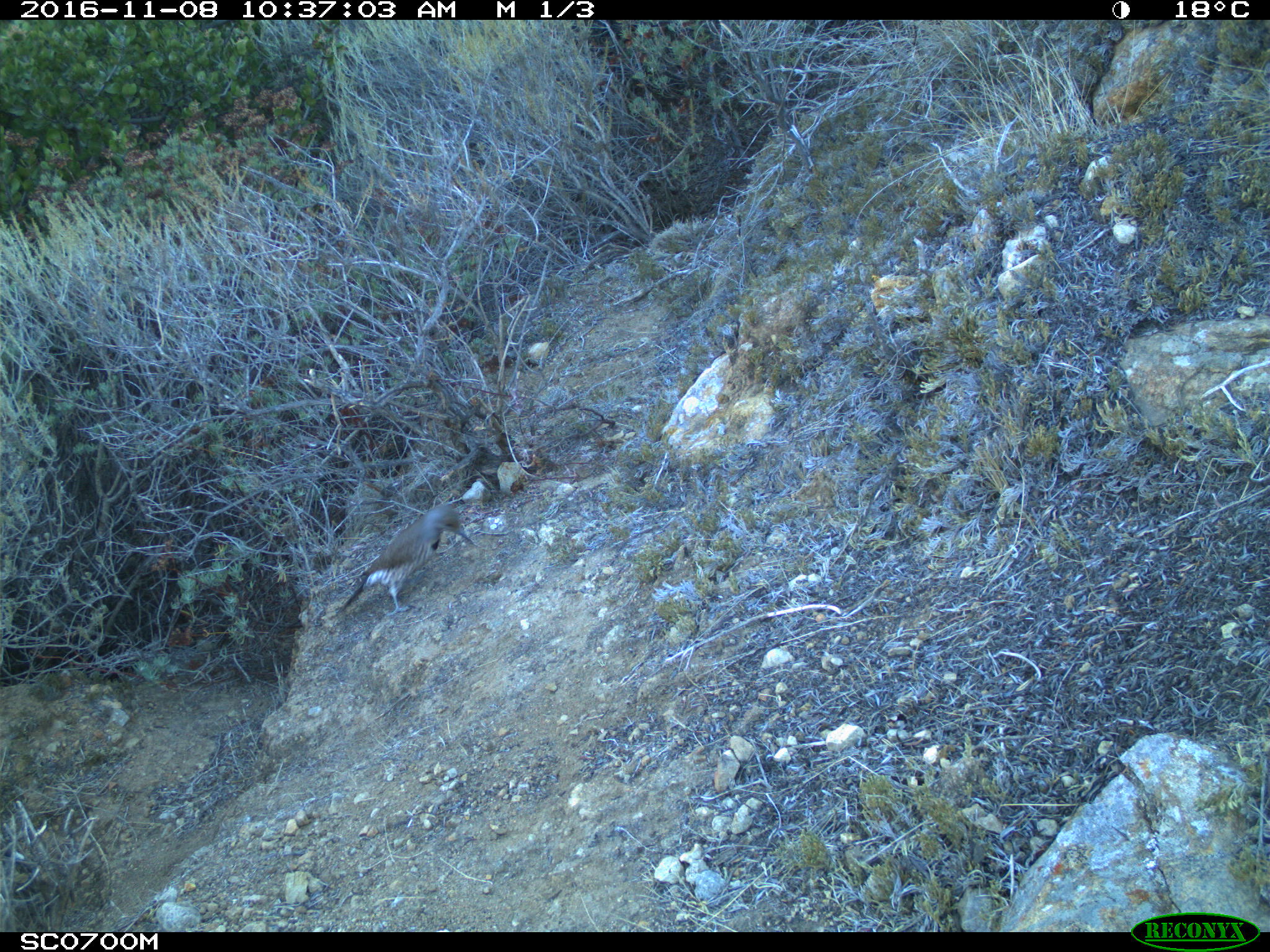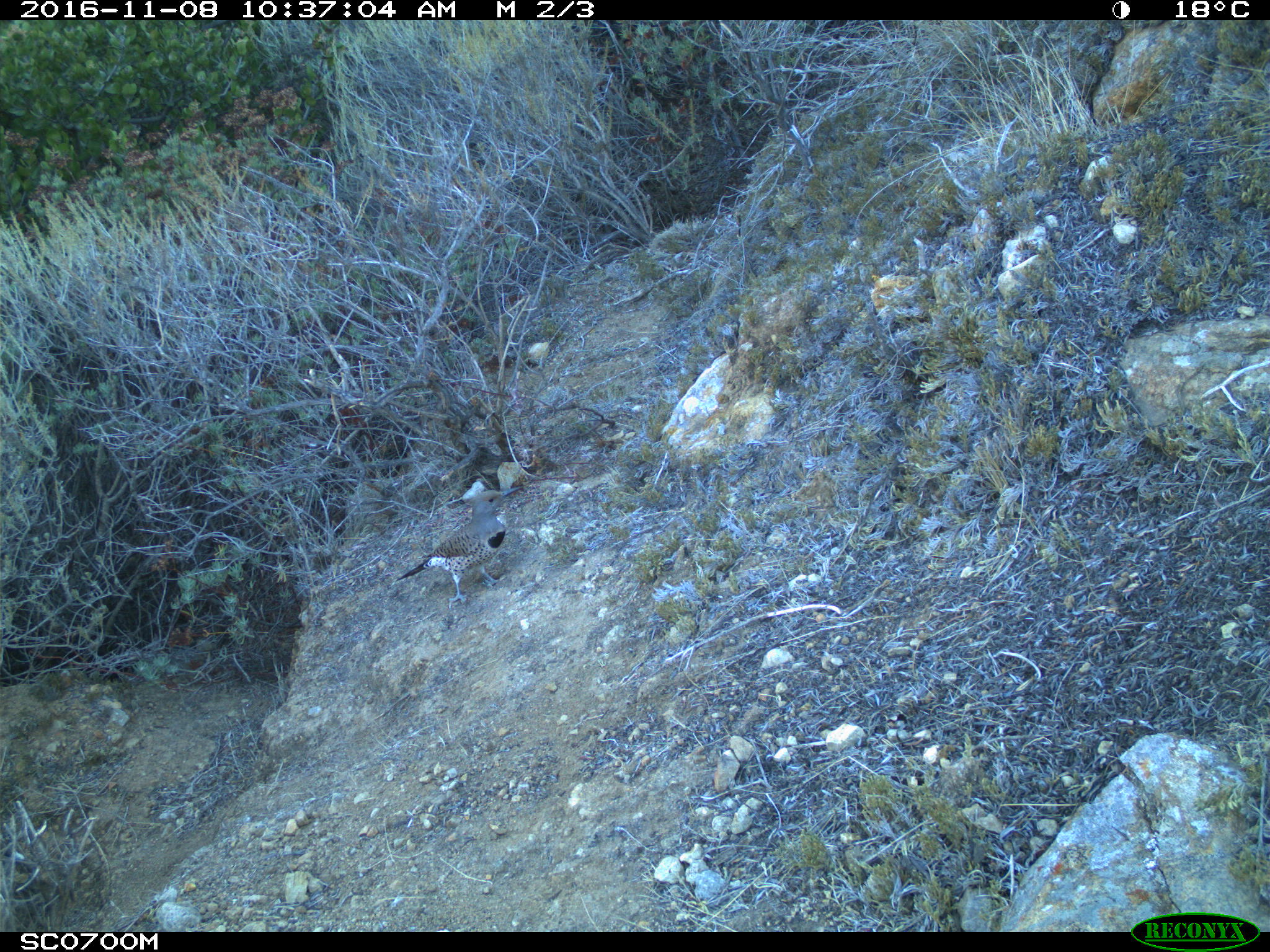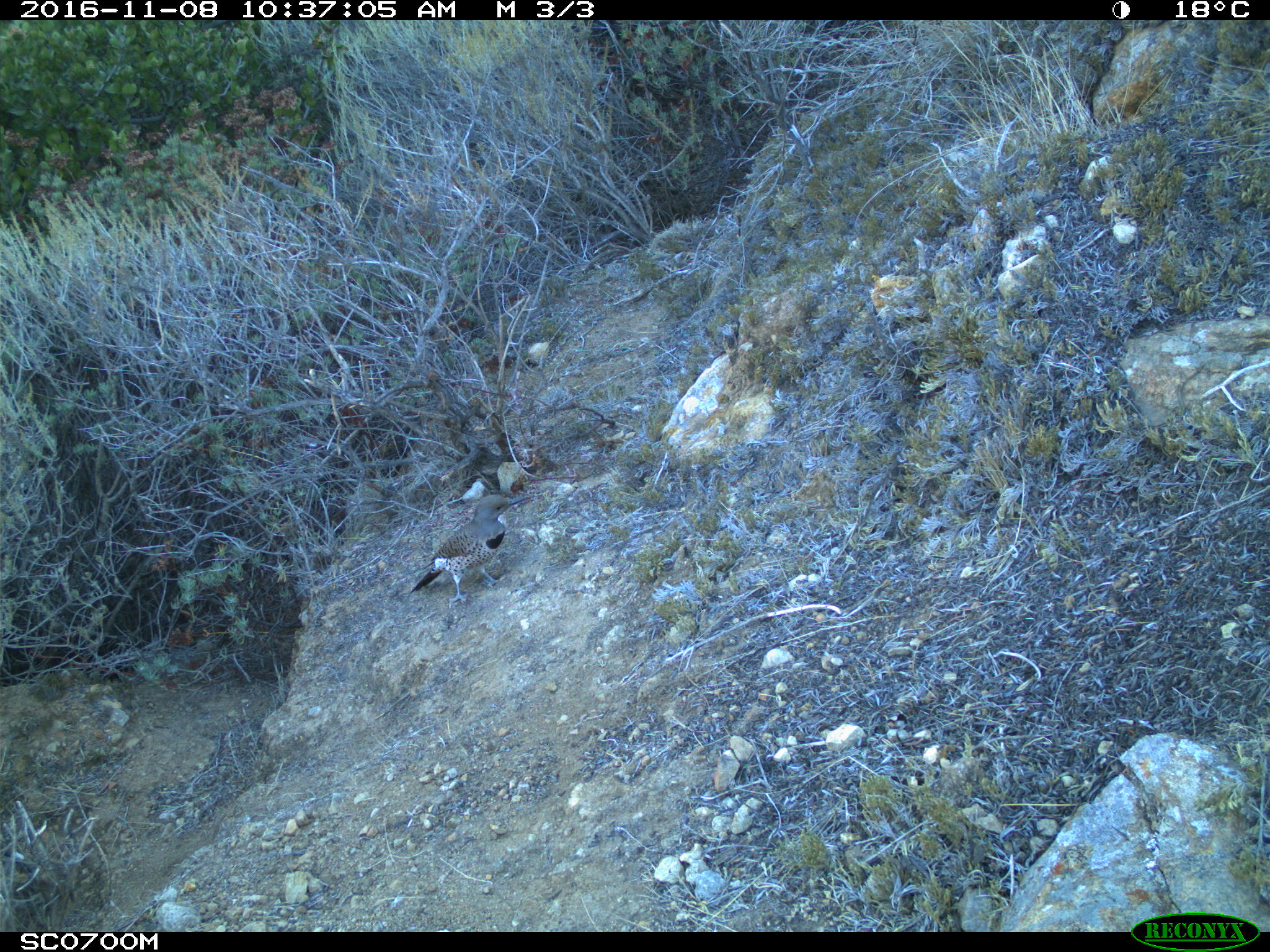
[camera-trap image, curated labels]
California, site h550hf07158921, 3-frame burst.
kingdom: Animalia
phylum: Chordata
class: Aves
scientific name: Aves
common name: bird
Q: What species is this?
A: Bird (Aves).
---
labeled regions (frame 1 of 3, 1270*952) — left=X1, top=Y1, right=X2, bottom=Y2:
bird: left=342, top=505, right=470, bottom=615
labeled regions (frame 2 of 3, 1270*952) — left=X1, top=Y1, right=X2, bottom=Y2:
bird: left=396, top=485, right=523, bottom=608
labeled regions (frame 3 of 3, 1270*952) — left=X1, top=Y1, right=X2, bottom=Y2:
bird: left=411, top=494, right=530, bottom=608